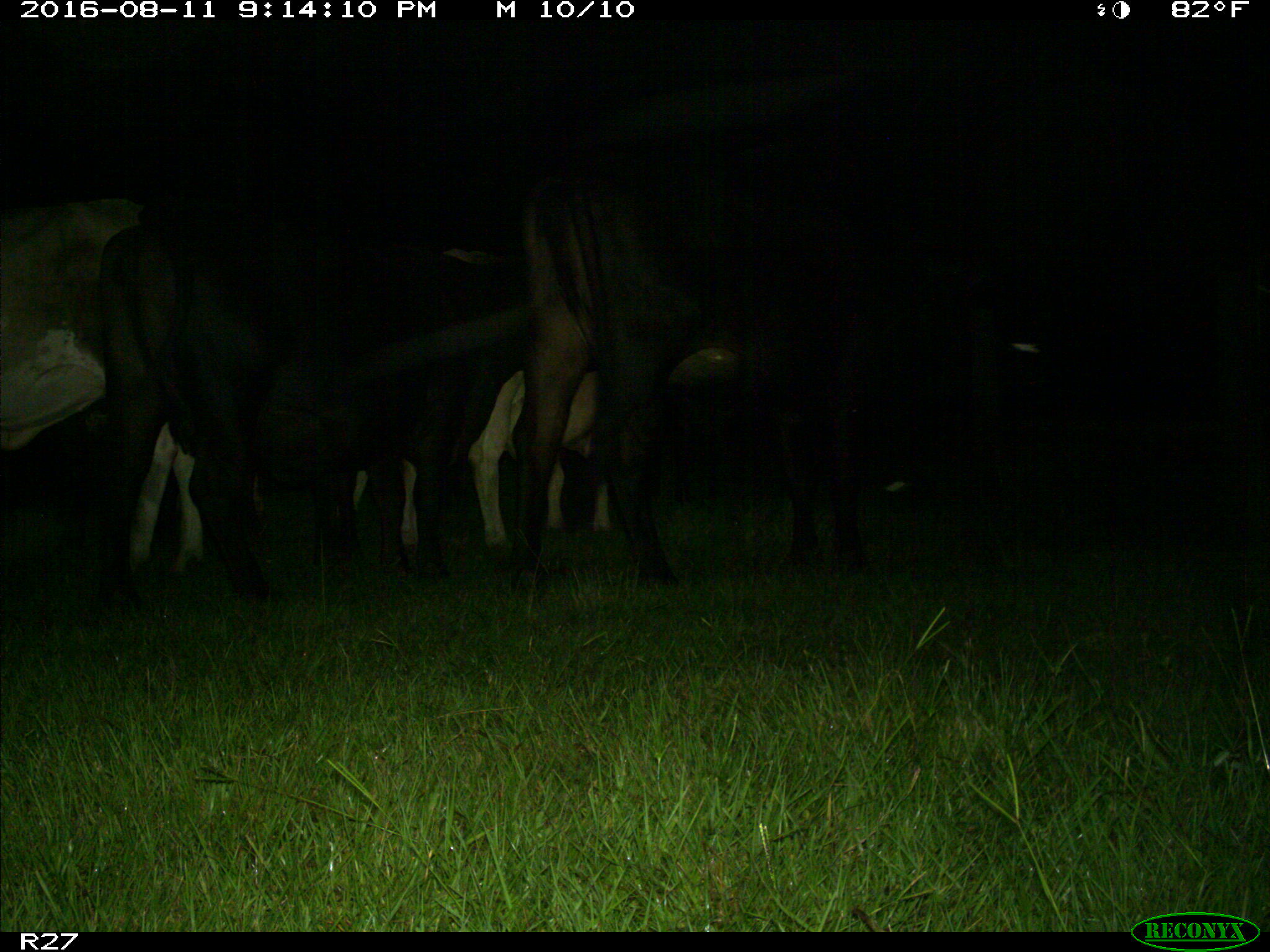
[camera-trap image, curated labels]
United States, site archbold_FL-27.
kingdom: Animalia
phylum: Chordata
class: Mammalia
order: Artiodactyla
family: Bovidae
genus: Bos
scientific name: Bos taurus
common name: domestic cow